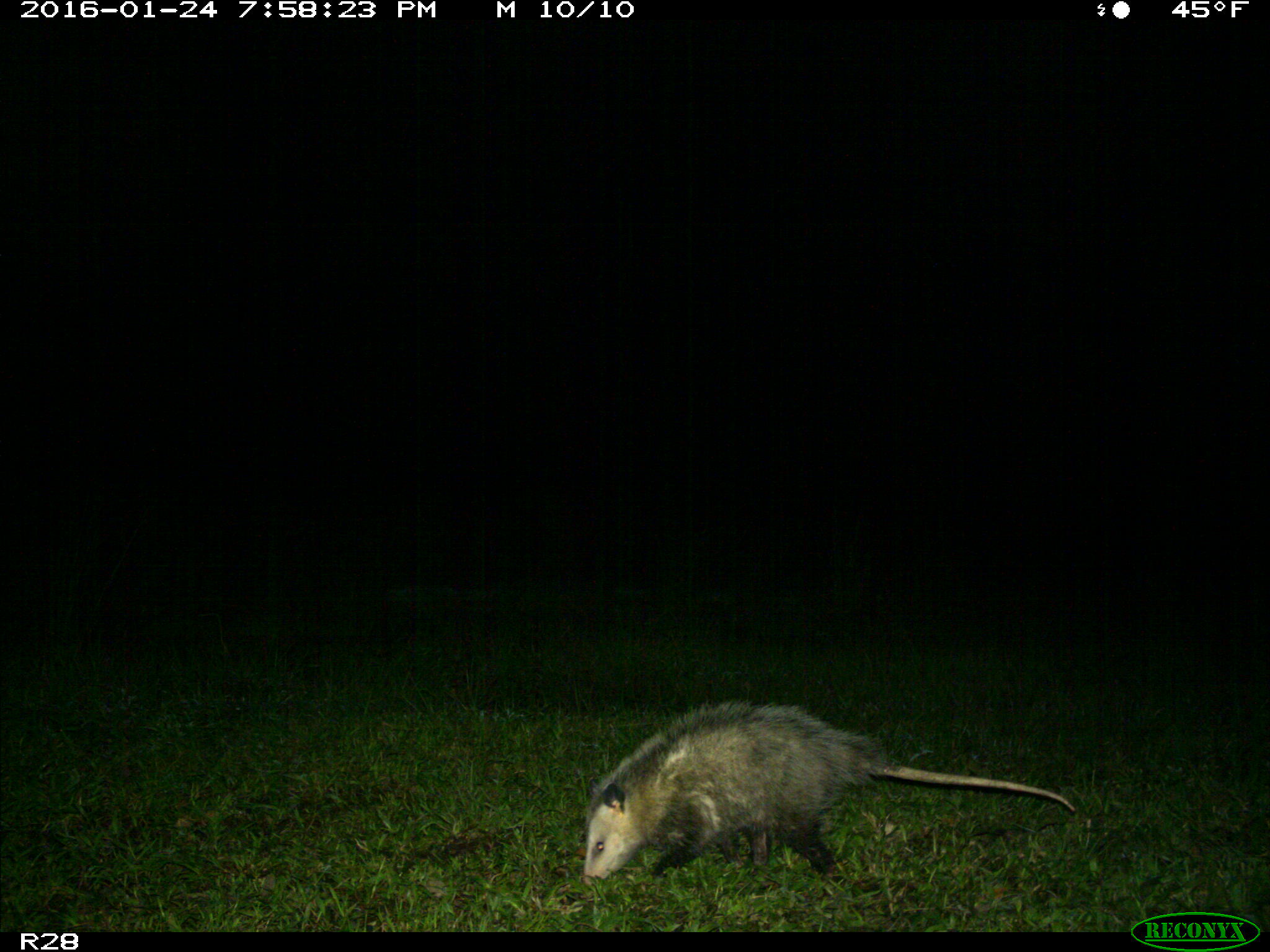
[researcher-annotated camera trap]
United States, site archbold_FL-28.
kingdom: Animalia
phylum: Chordata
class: Mammalia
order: Didelphimorphia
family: Didelphidae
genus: Didelphis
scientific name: Didelphis virginiana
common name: virginia opossum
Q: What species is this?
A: Didelphis virginiana (virginia opossum).